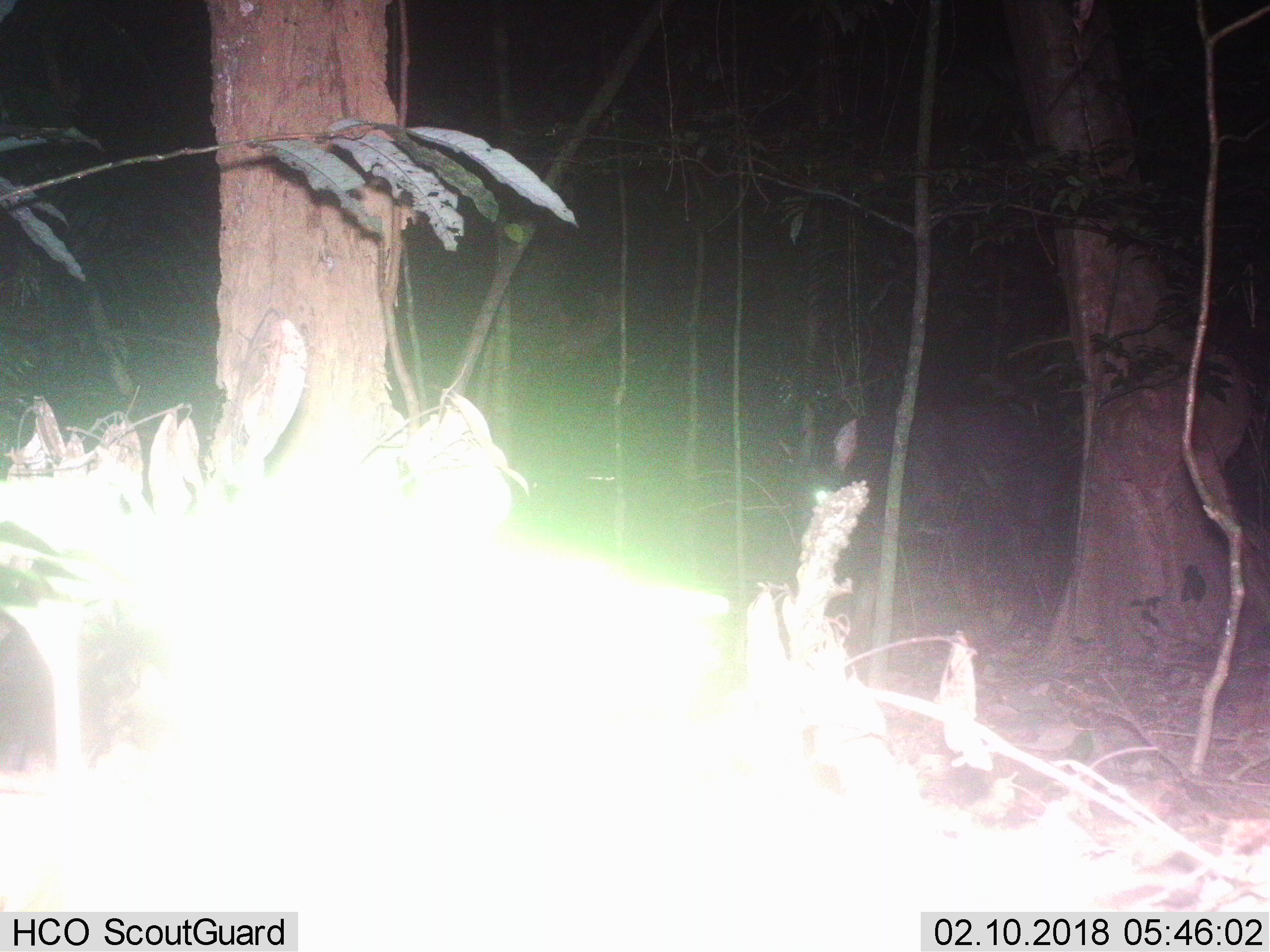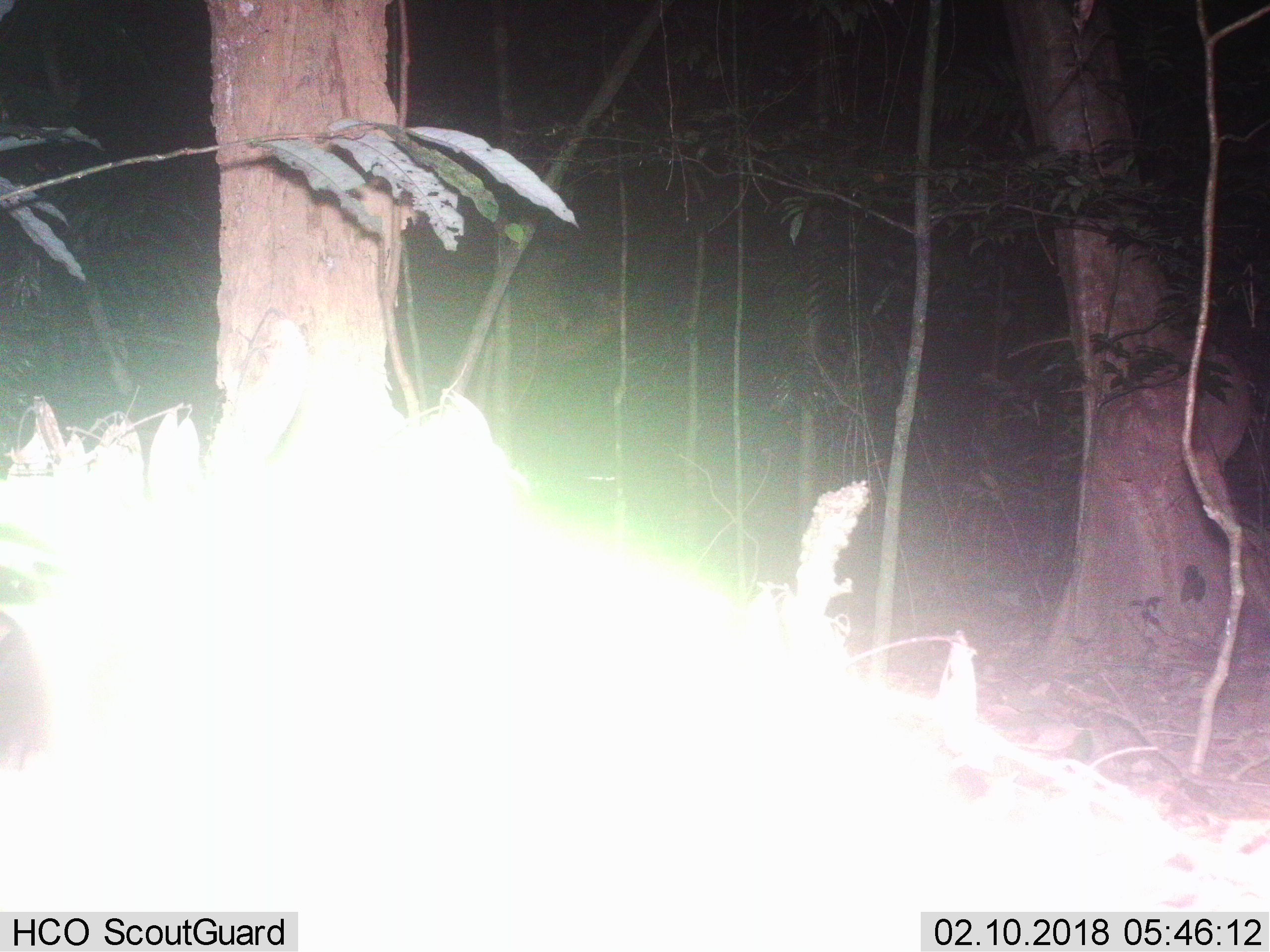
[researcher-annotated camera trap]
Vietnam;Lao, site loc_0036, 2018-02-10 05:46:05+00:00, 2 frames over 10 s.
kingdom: Animalia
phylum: Chordata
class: Mammalia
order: Artiodactyla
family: Bovidae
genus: Capricornis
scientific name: Capricornis sumatraensis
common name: chinese serow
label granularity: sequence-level